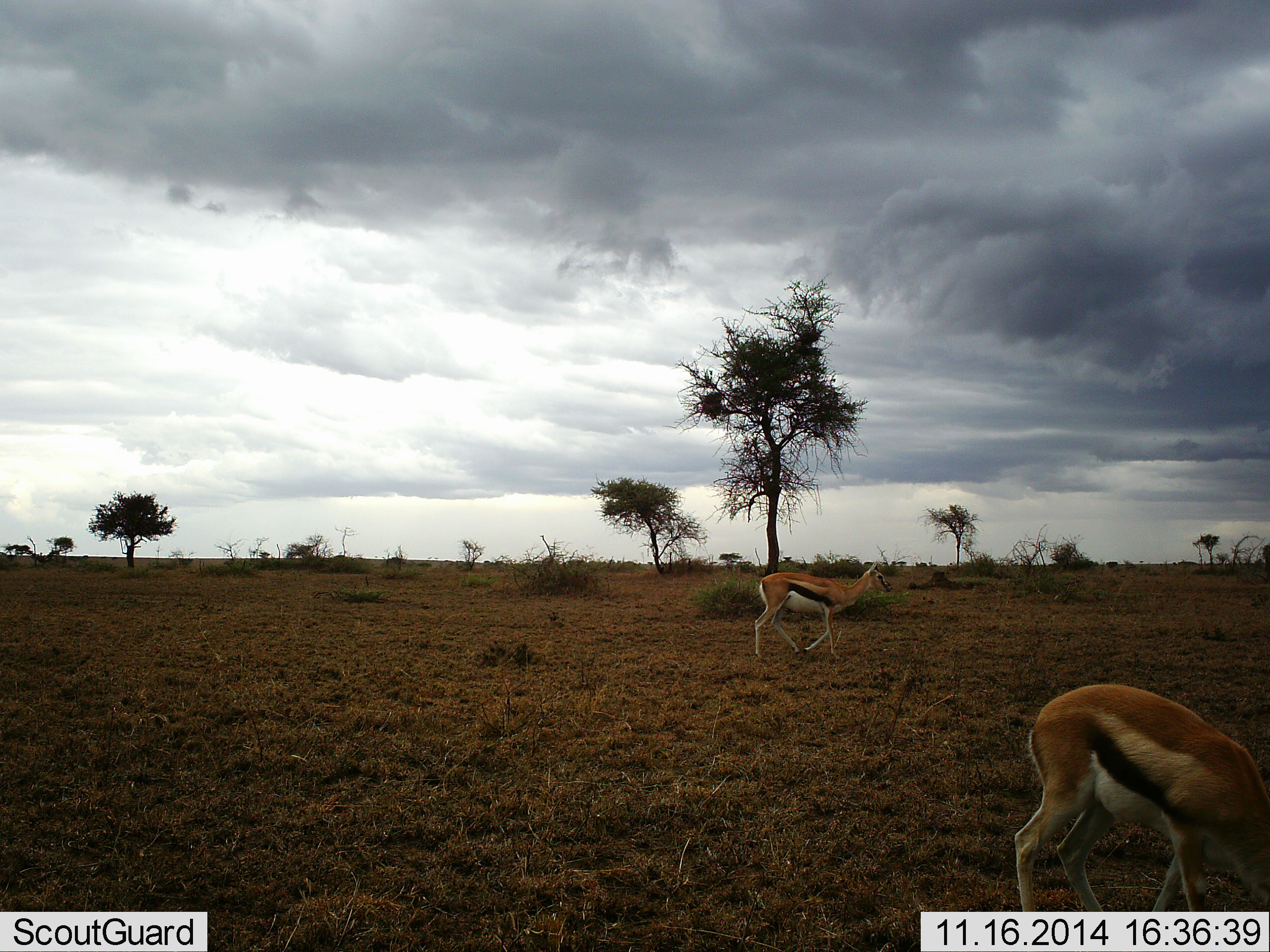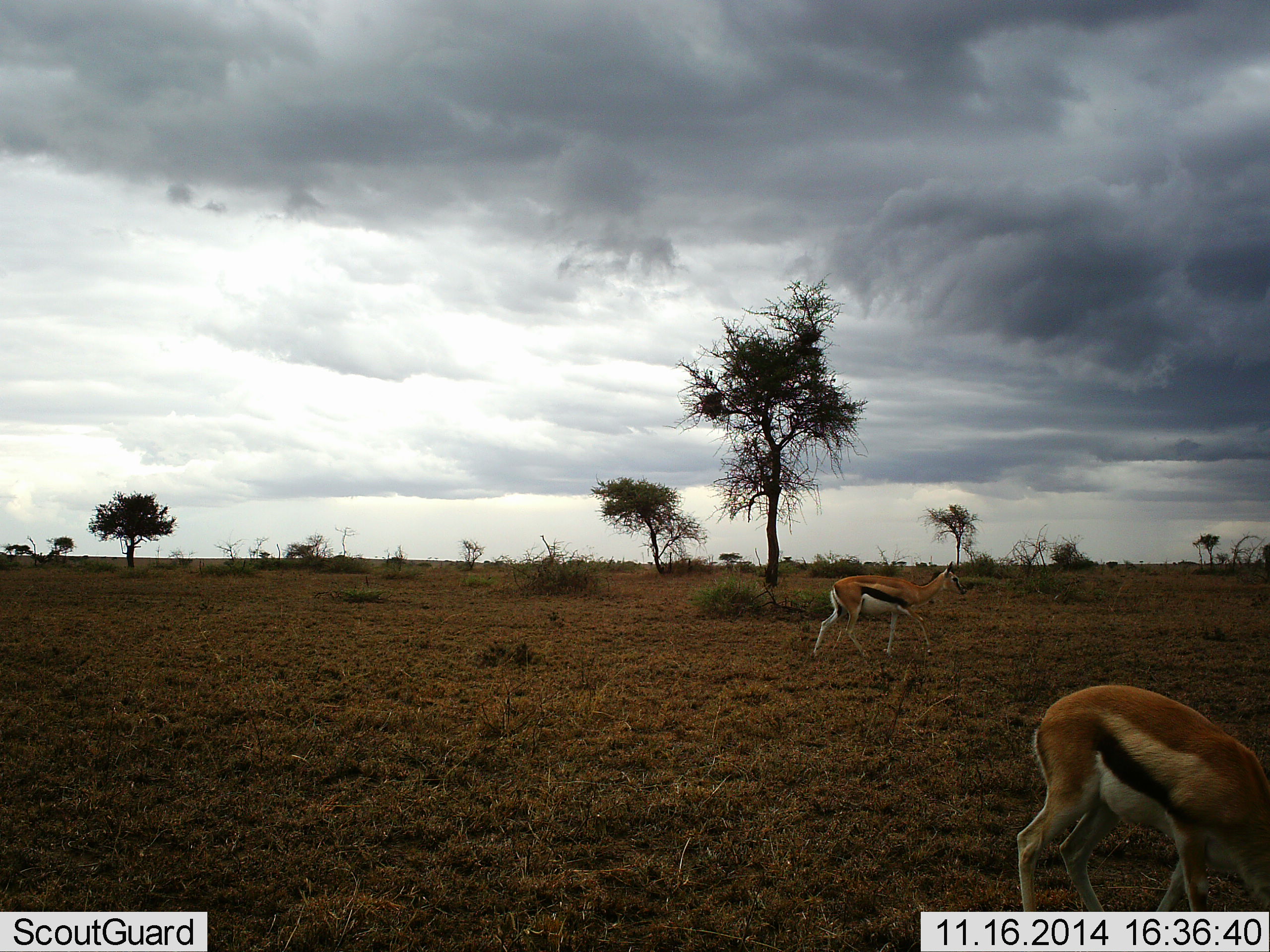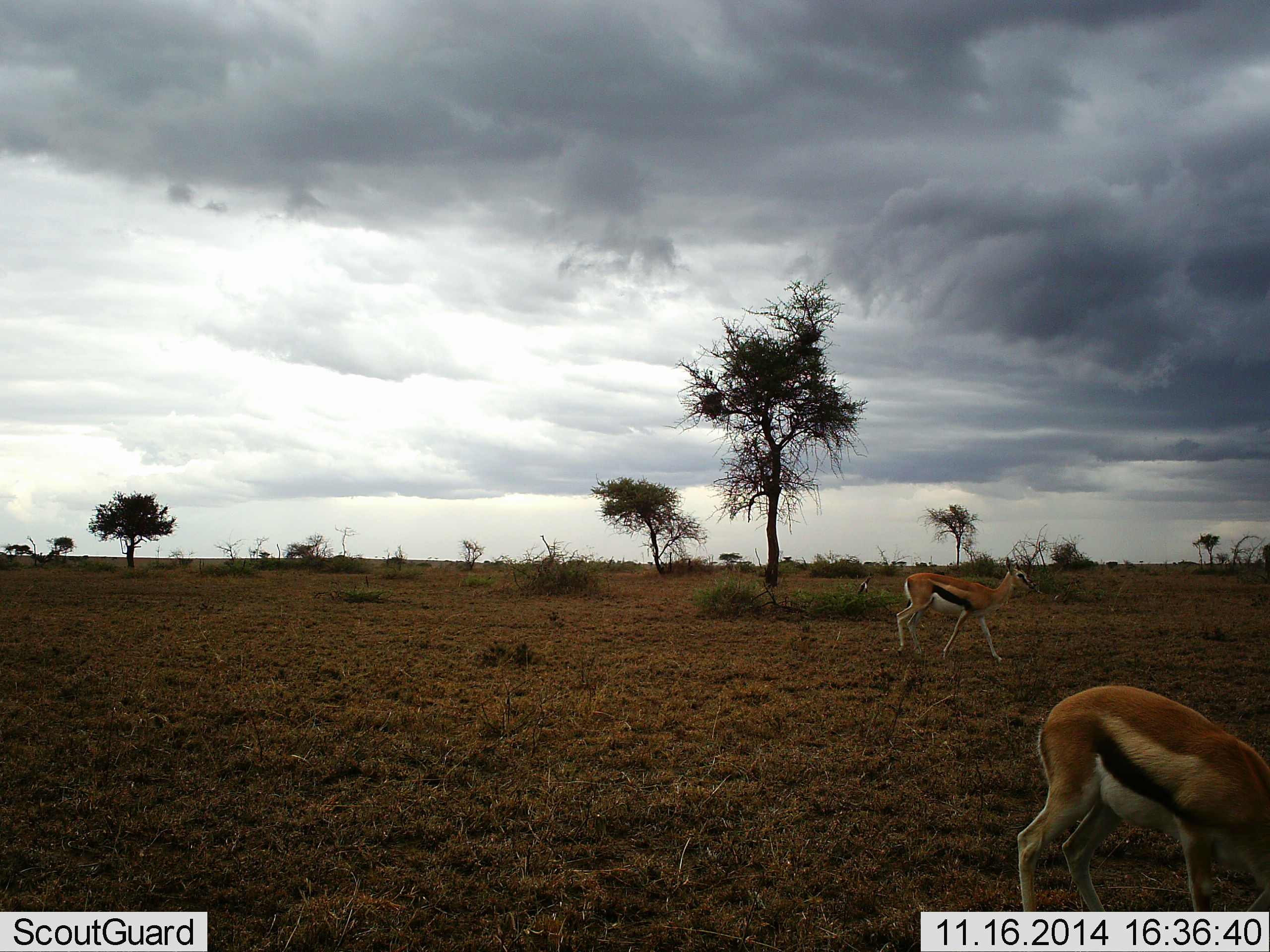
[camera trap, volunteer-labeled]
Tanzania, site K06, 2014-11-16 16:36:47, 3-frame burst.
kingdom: Animalia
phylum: Chordata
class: Mammalia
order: Artiodactyla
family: Bovidae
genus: Eudorcas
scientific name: Eudorcas thomsonii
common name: thomson's gazelle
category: gazellethomsons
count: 2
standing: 10%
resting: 0%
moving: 100%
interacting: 0%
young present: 0%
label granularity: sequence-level